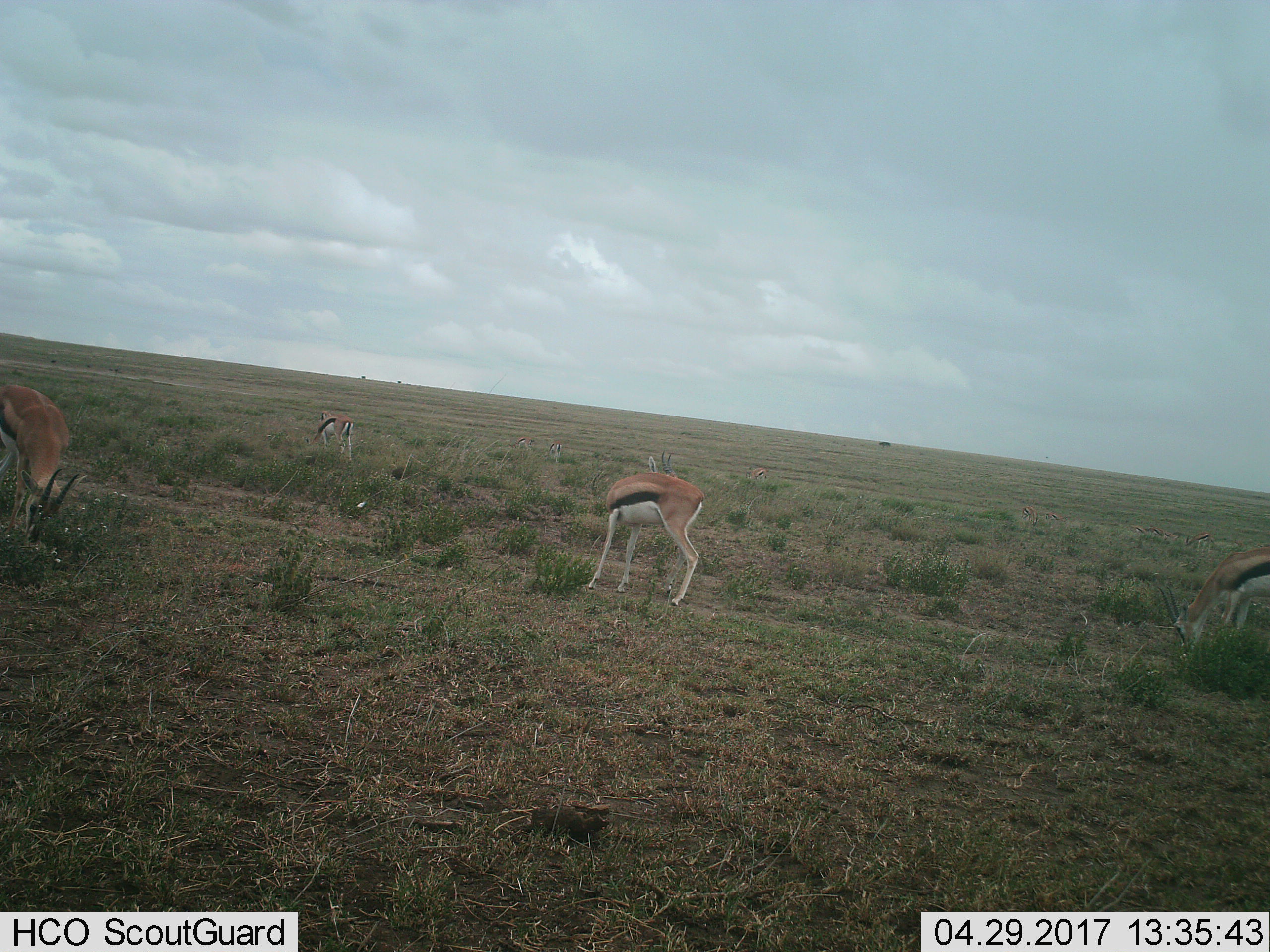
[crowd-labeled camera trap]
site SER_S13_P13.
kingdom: Animalia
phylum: Chordata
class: Mammalia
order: Artiodactyla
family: Bovidae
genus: Eudorcas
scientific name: Eudorcas thomsonii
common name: thomson's gazelle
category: gazellethomsons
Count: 11-50.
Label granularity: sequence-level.